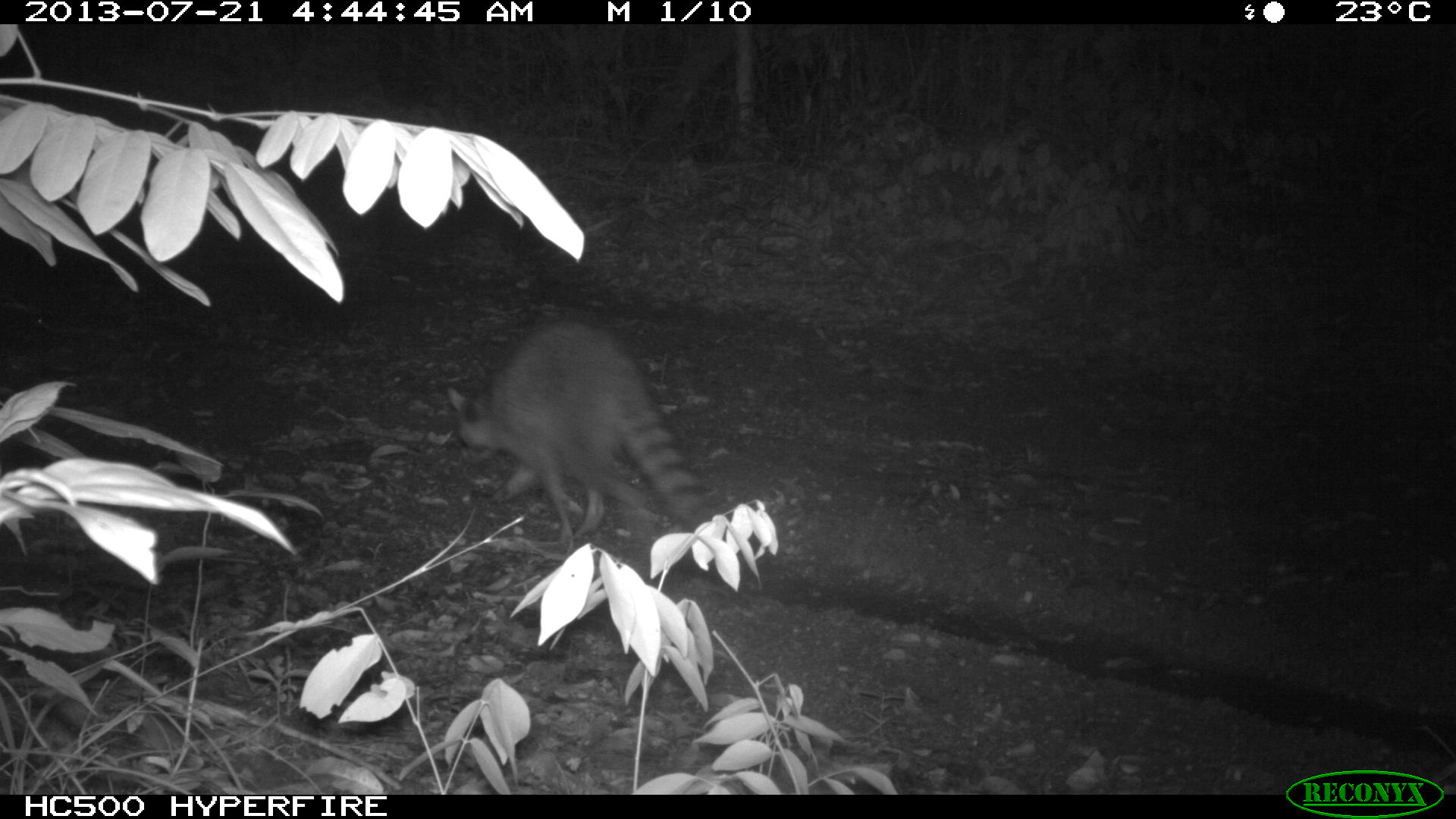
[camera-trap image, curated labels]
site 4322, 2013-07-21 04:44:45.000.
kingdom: Animalia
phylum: Chordata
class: Mammalia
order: Carnivora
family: Procyonidae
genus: Procyon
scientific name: Procyon lotor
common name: common raccoon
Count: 1.